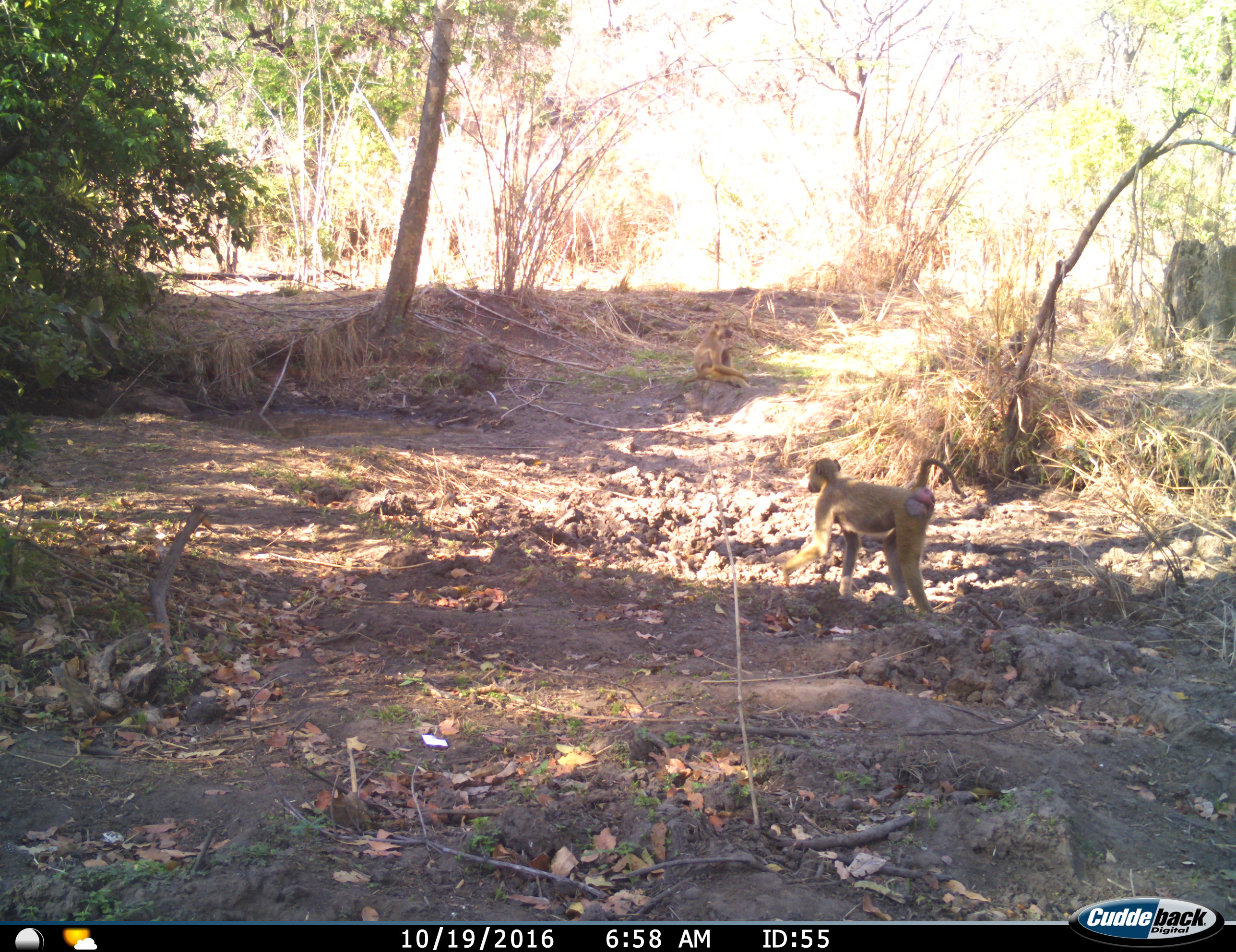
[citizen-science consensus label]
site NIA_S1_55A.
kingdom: Animalia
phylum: Chordata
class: Mammalia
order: Primates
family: Cercopithecidae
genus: Papio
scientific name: Papio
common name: baboon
Baboon (Papio), count 2. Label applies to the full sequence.